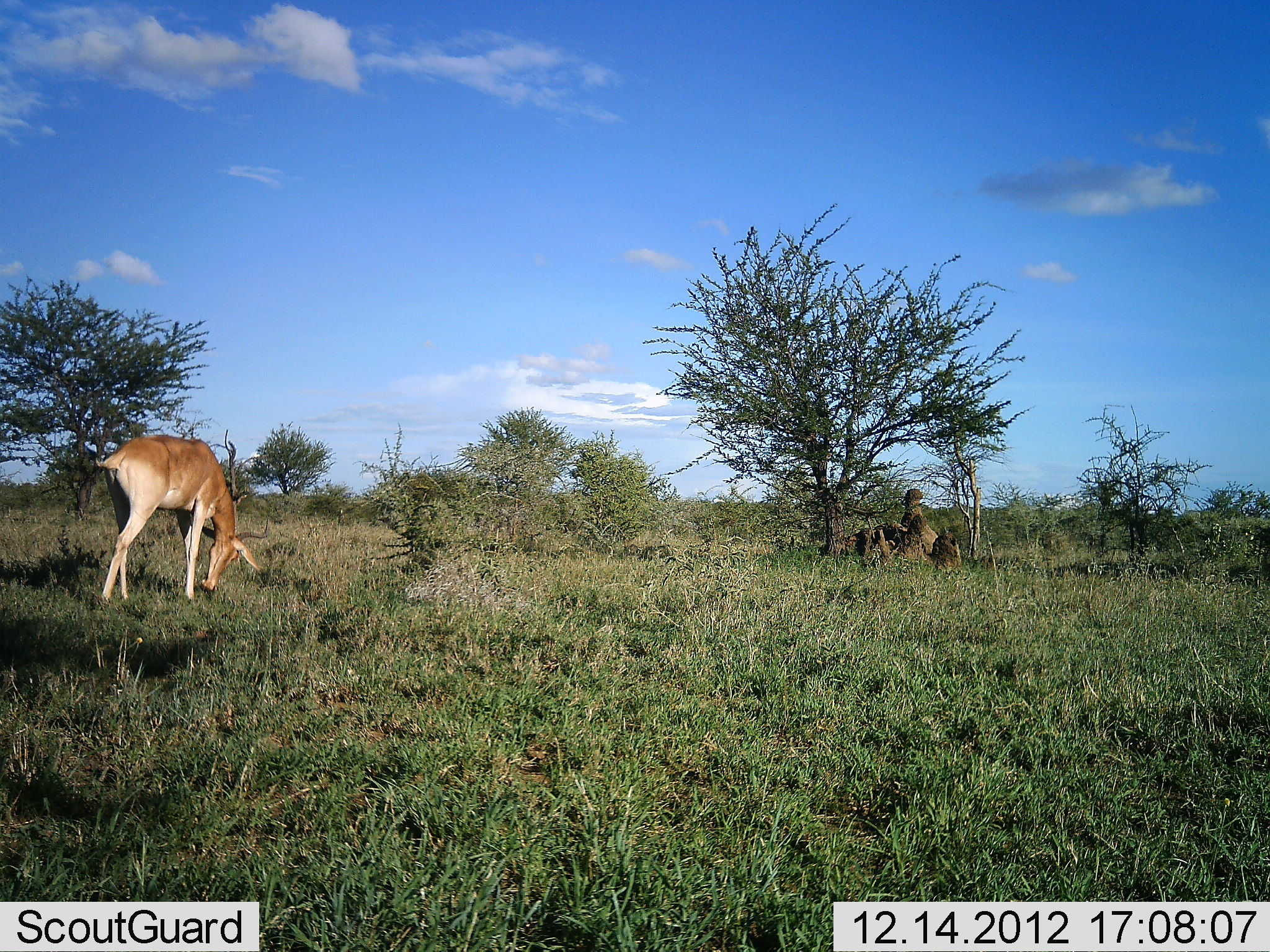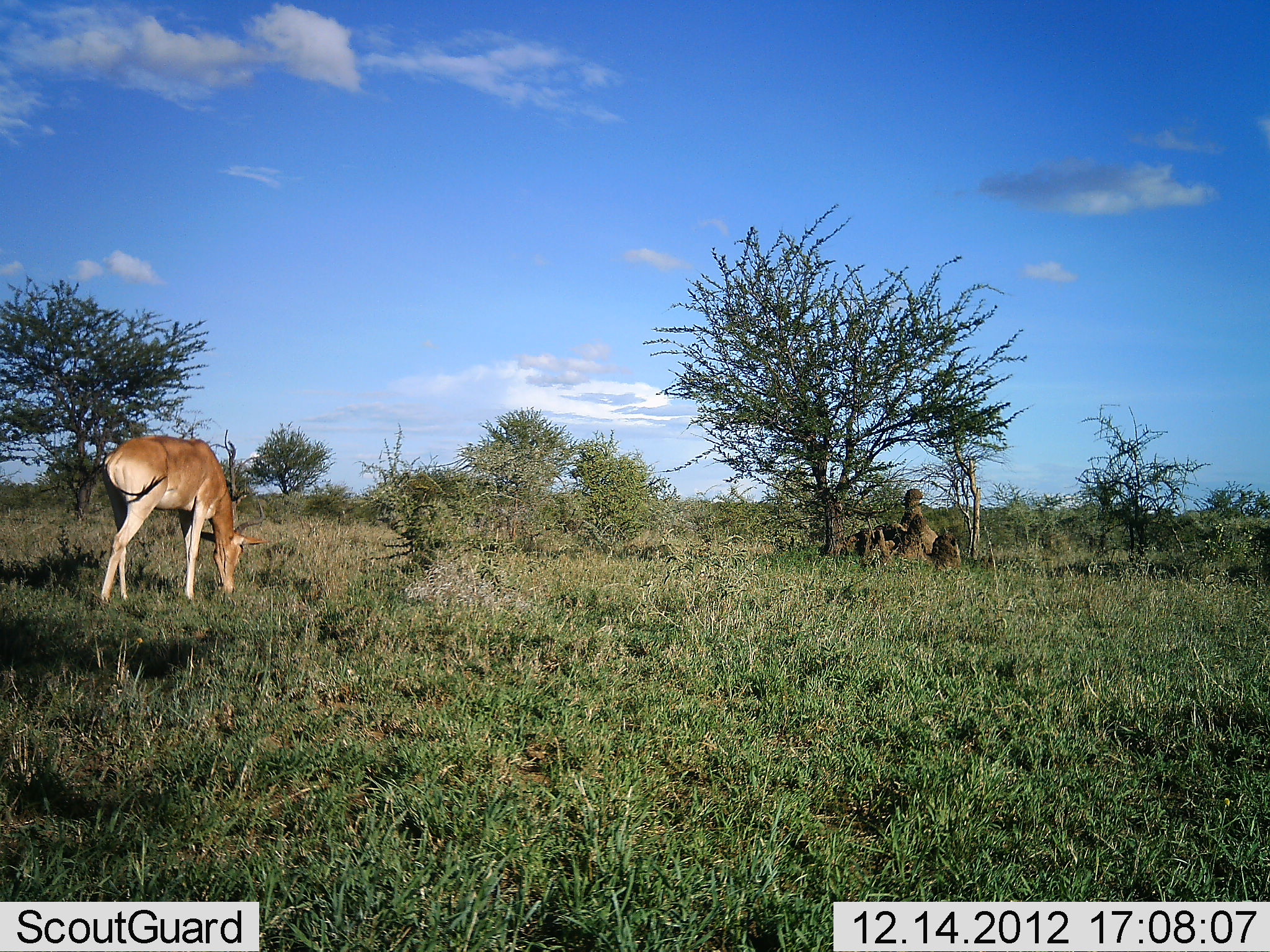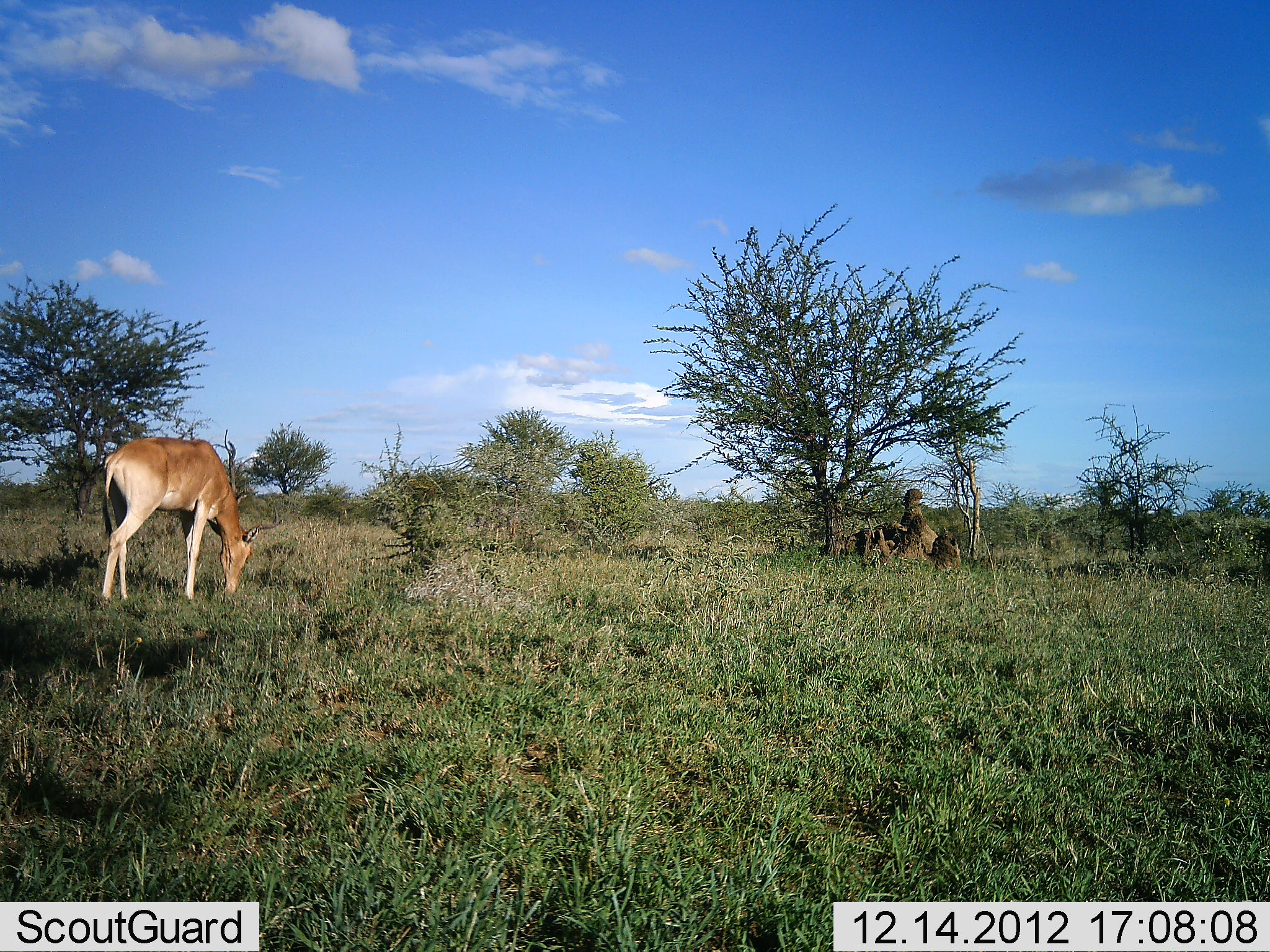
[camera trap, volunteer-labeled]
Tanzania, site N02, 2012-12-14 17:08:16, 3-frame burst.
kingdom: Animalia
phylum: Chordata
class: Mammalia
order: Artiodactyla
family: Bovidae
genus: Alcelaphus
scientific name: Alcelaphus buselaphus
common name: hartebeest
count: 1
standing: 9%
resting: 0%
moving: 5%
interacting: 0%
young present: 0%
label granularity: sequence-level